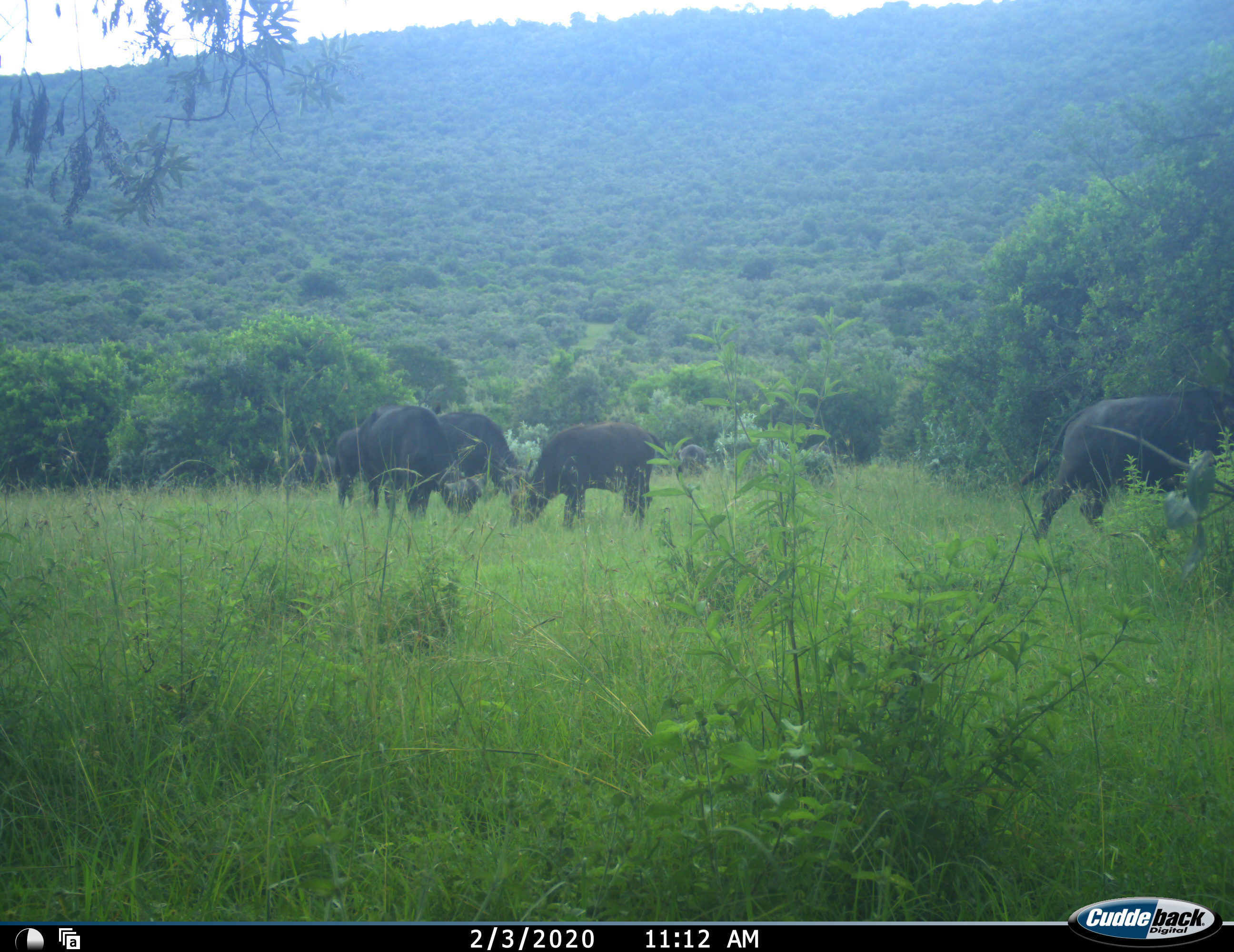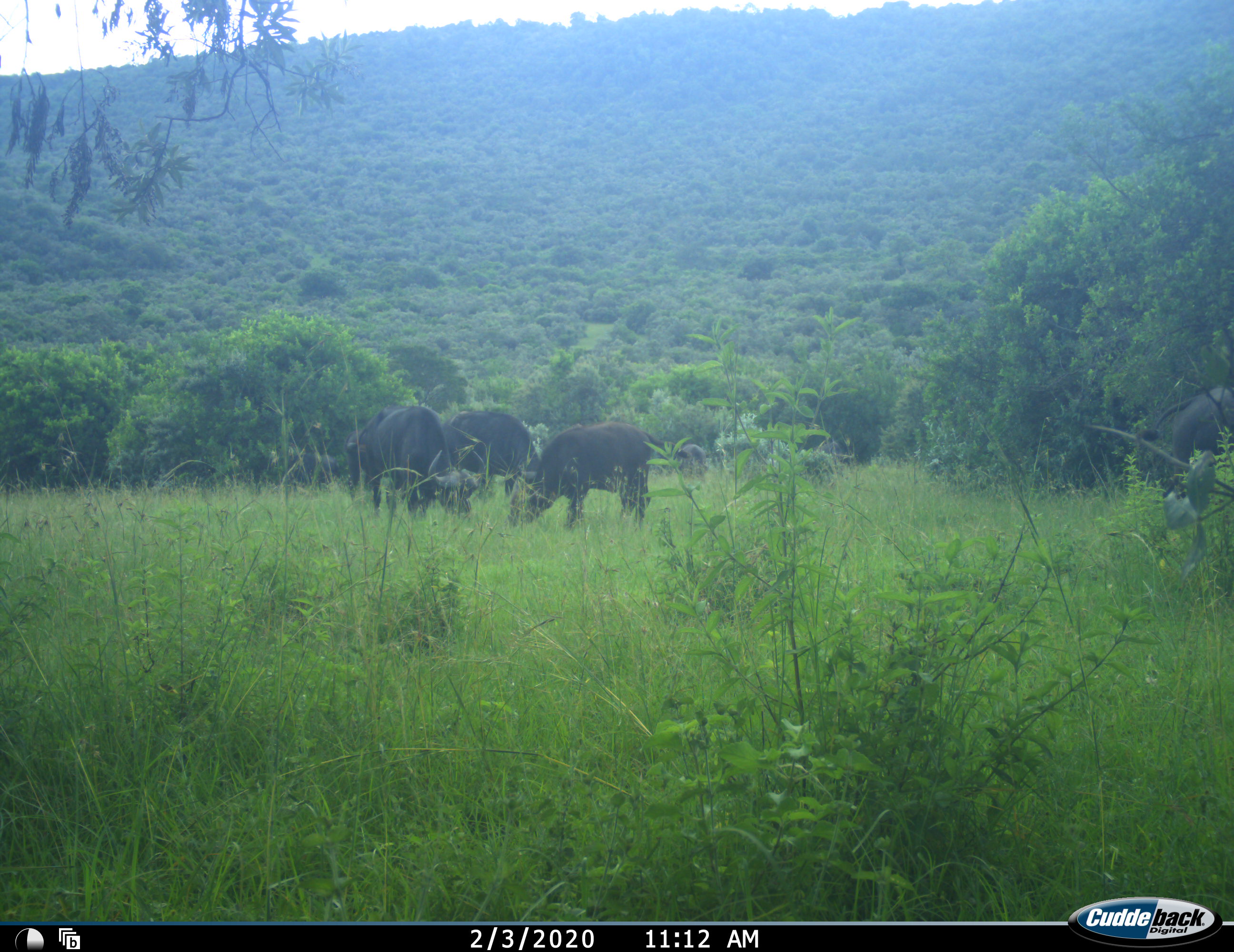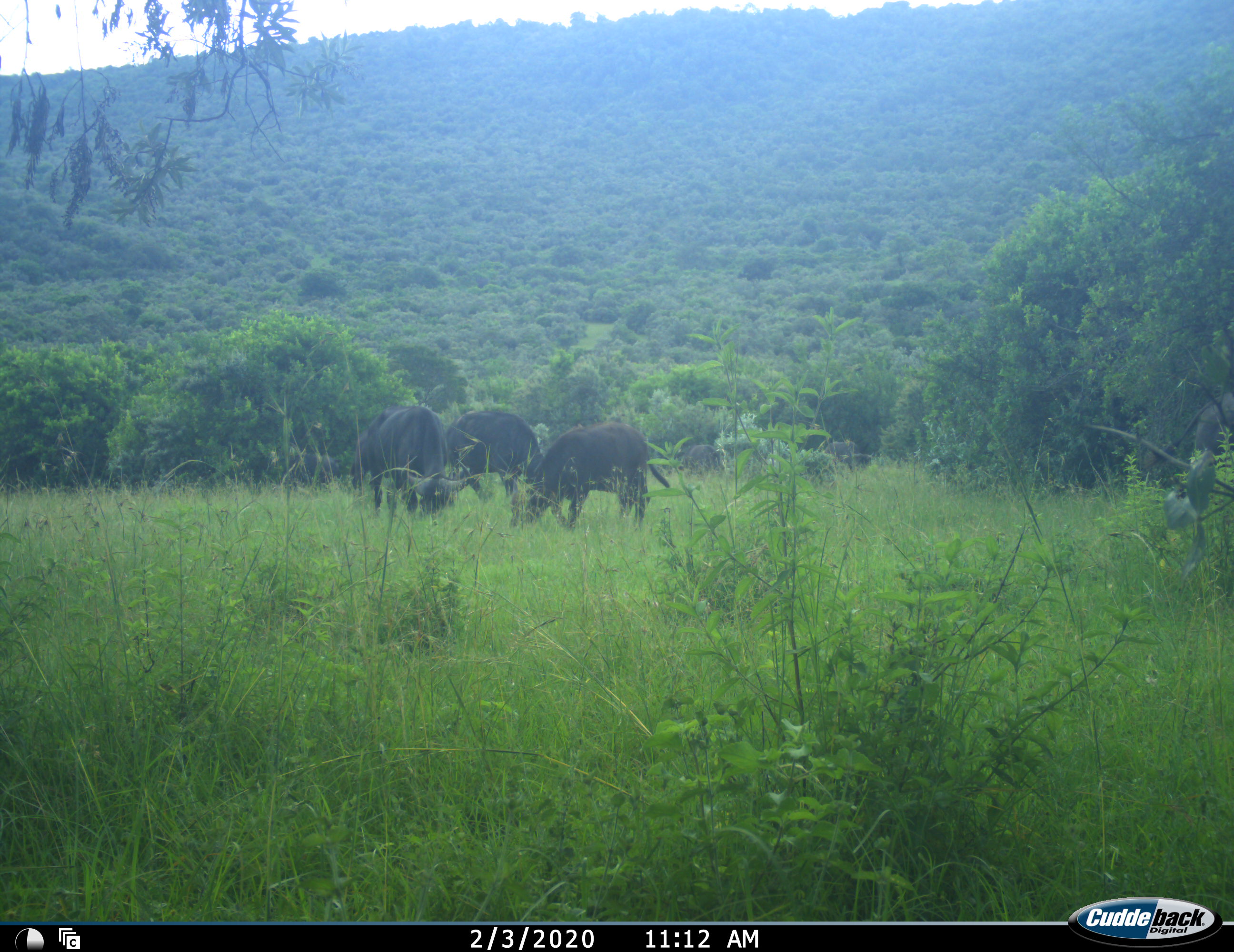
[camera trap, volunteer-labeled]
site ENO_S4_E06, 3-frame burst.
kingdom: Animalia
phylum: Chordata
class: Mammalia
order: Artiodactyla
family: Bovidae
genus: Syncerus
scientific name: Syncerus caffer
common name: african buffalo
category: buffalo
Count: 6.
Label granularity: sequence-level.